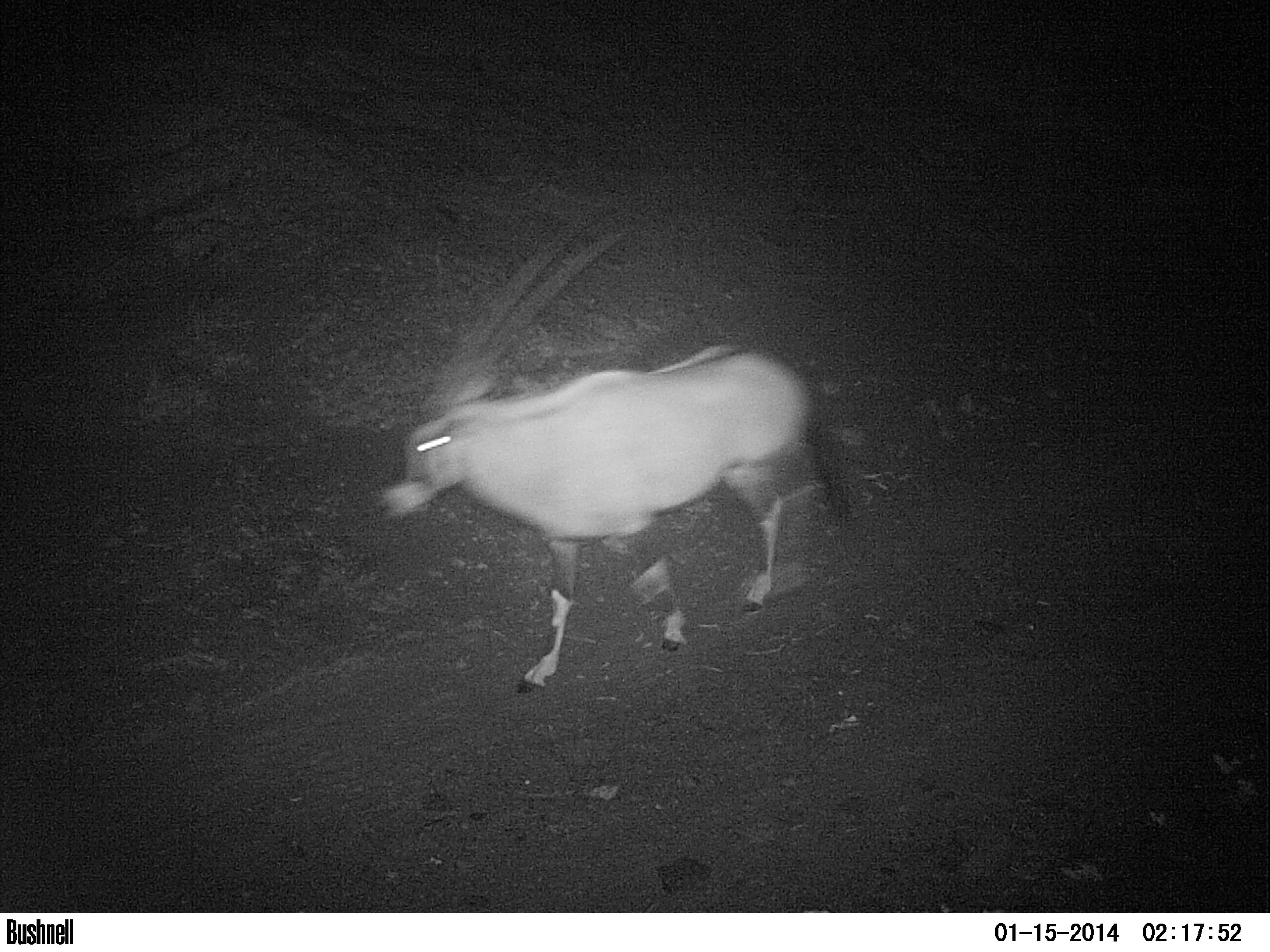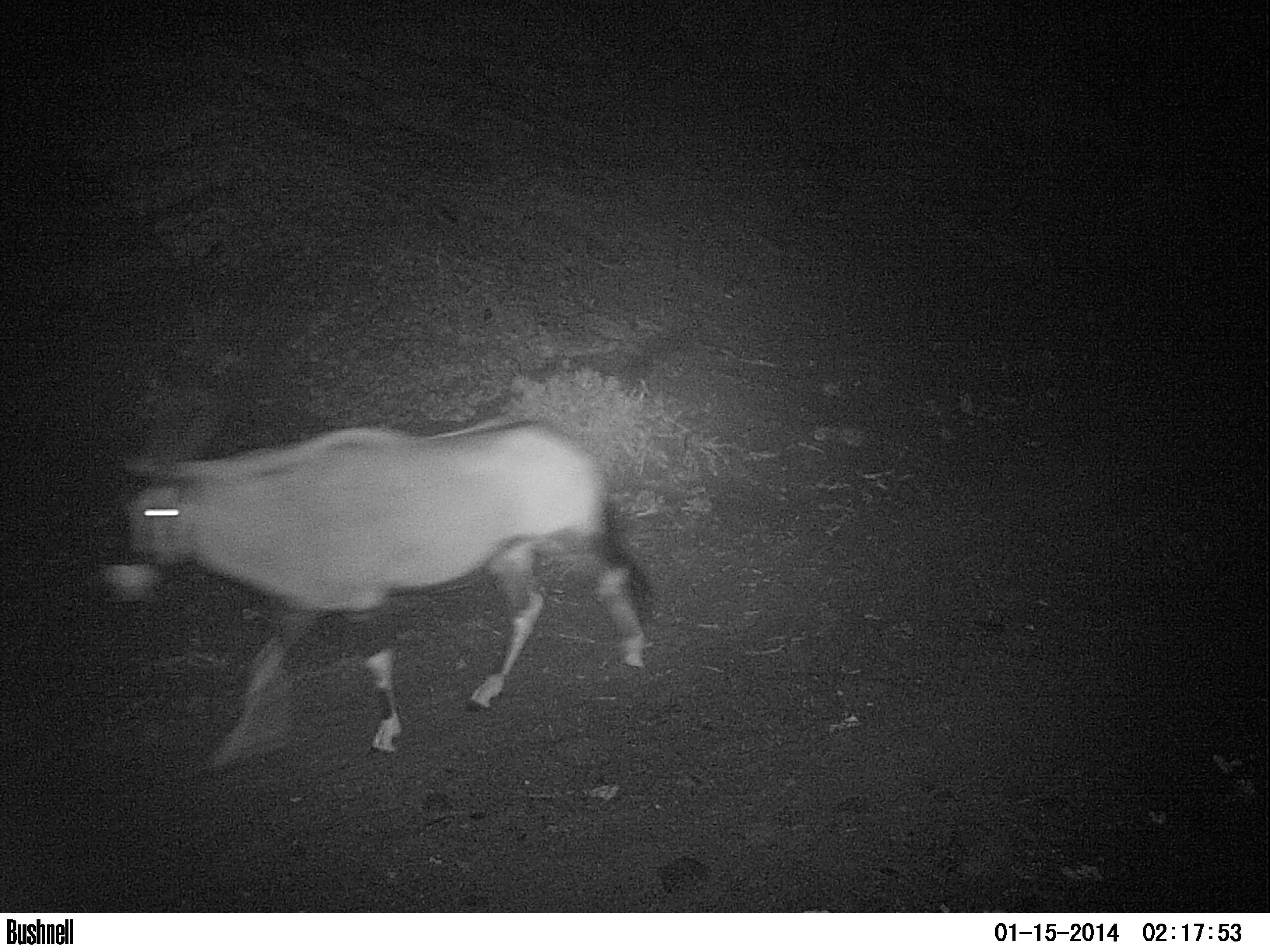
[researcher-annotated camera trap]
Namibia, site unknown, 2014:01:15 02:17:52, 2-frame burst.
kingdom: Animalia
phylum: Chordata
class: Mammalia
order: Artiodactyla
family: Bovidae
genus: Oryx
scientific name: Oryx gazella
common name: gemsbok